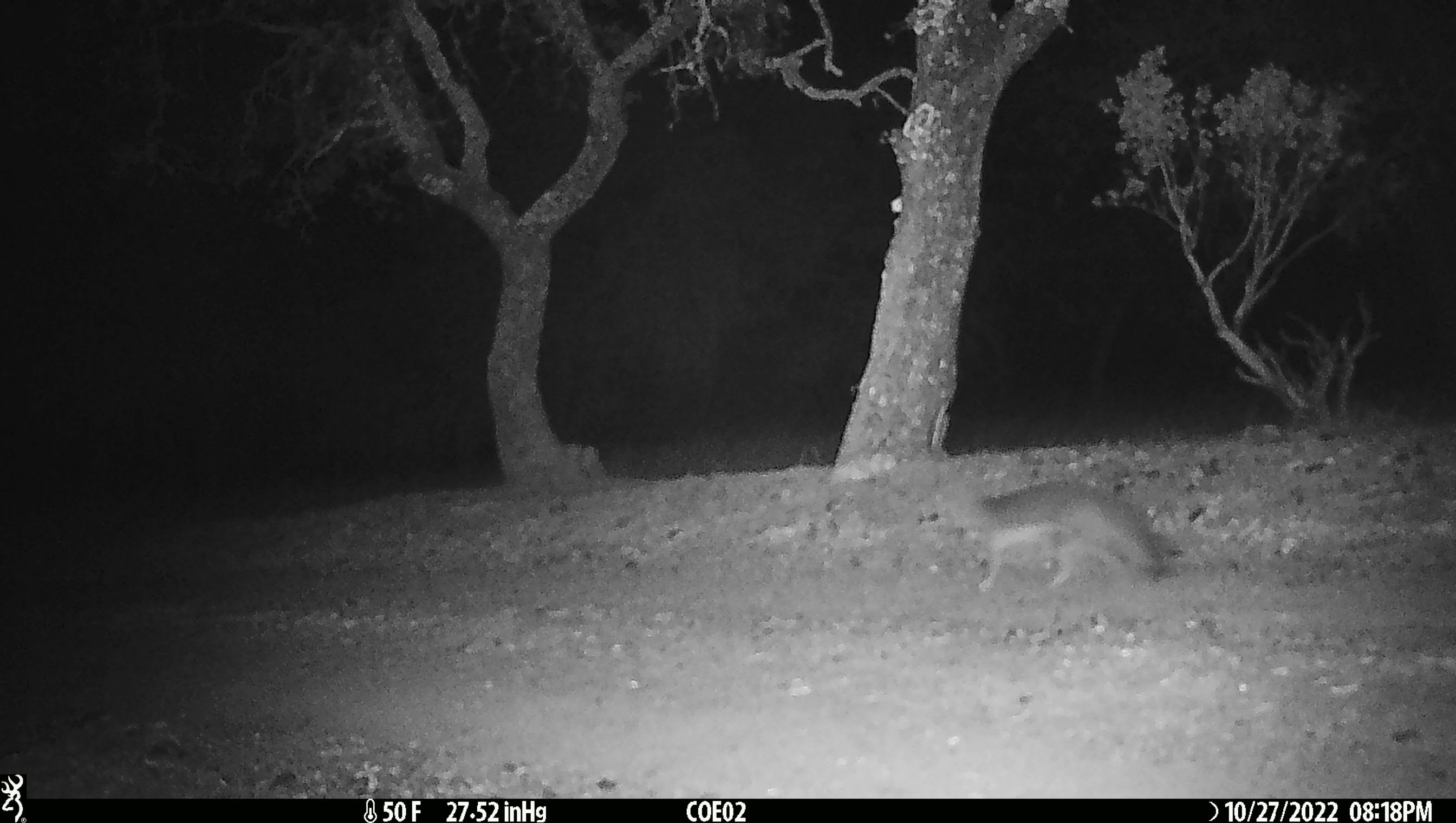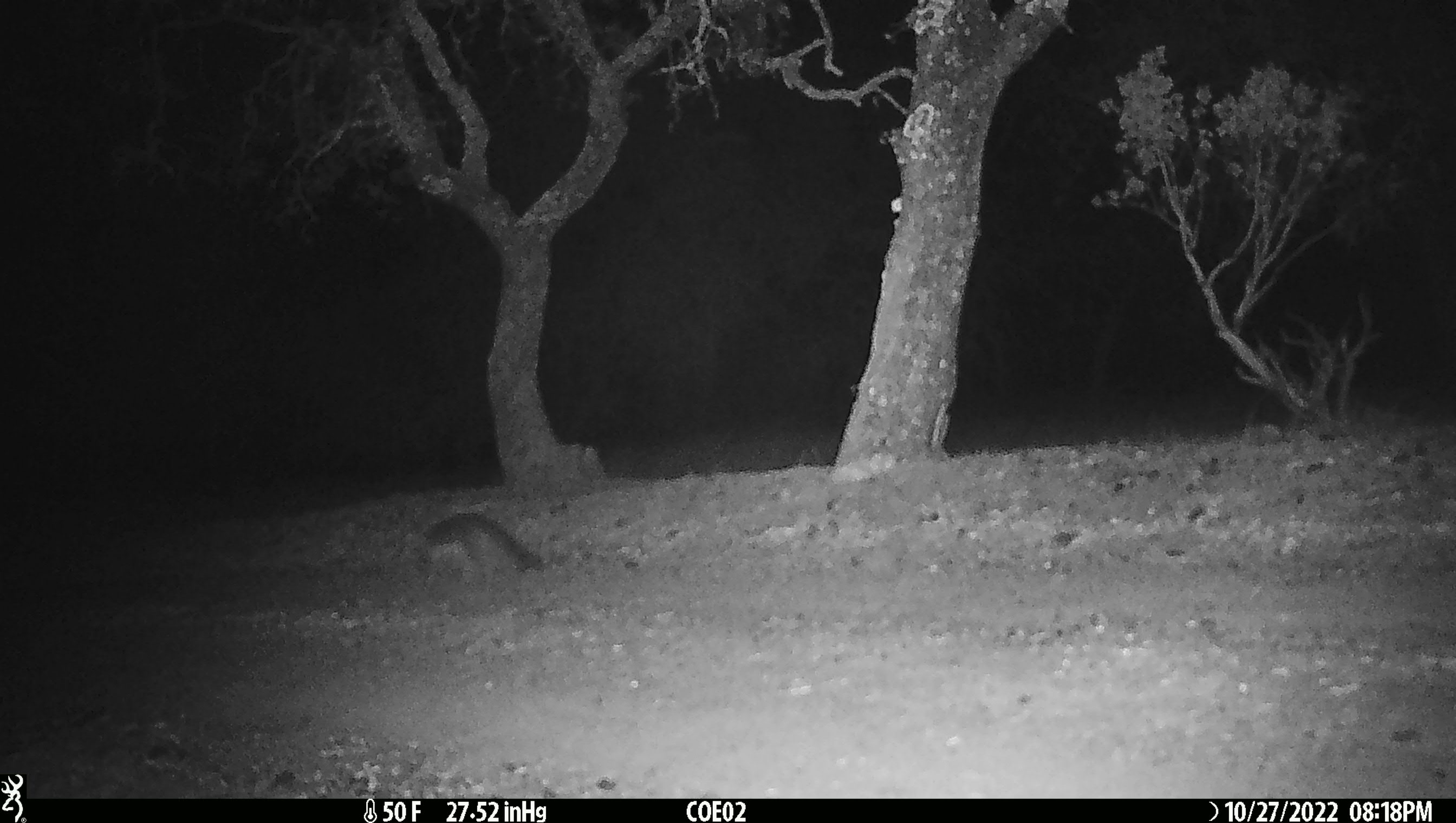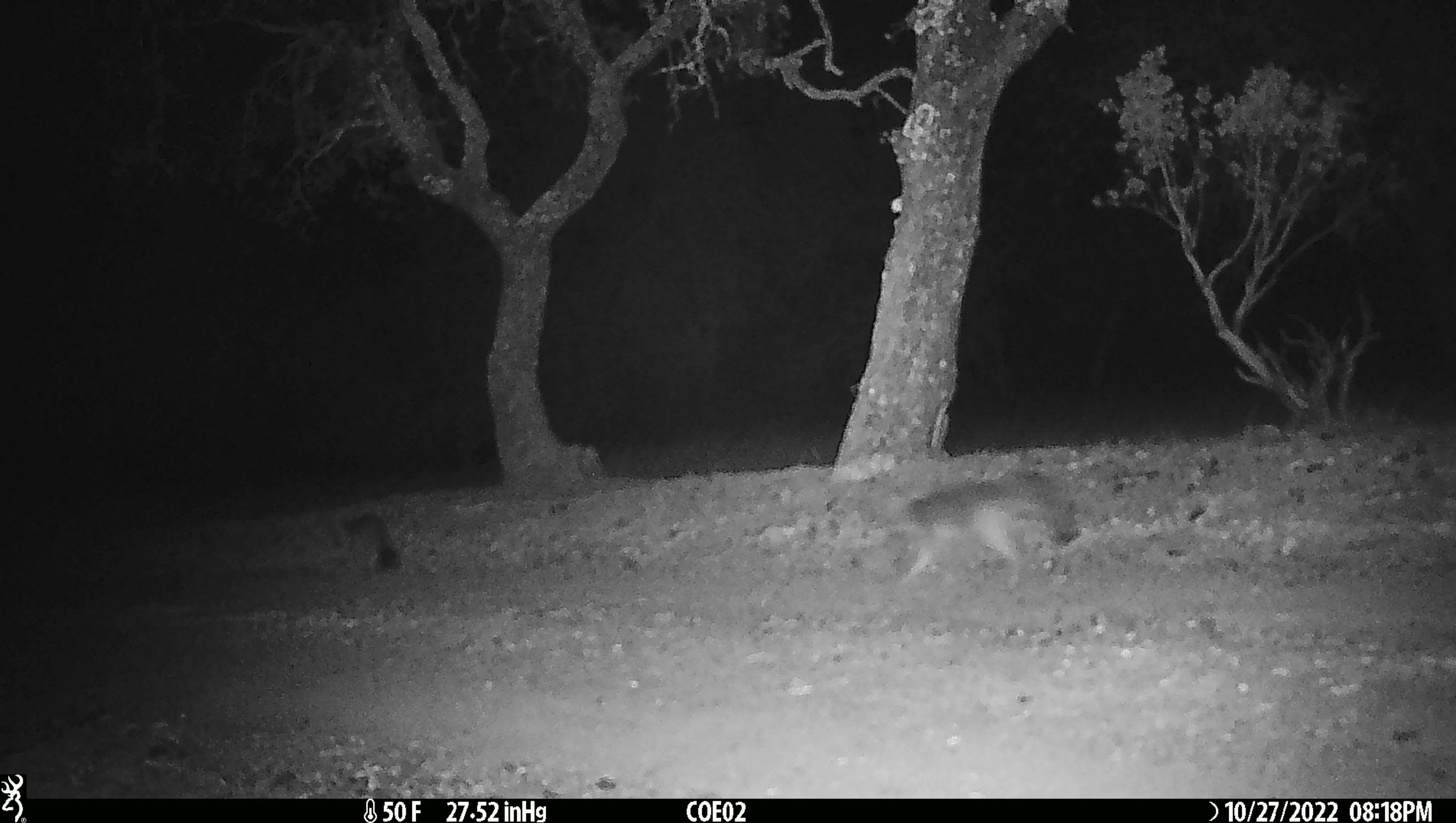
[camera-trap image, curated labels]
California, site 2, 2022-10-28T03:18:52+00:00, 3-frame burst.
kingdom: Animalia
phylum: Chordata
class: Mammalia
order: Carnivora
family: Canidae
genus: Urocyon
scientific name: Urocyon cinereoargenteus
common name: gray fox